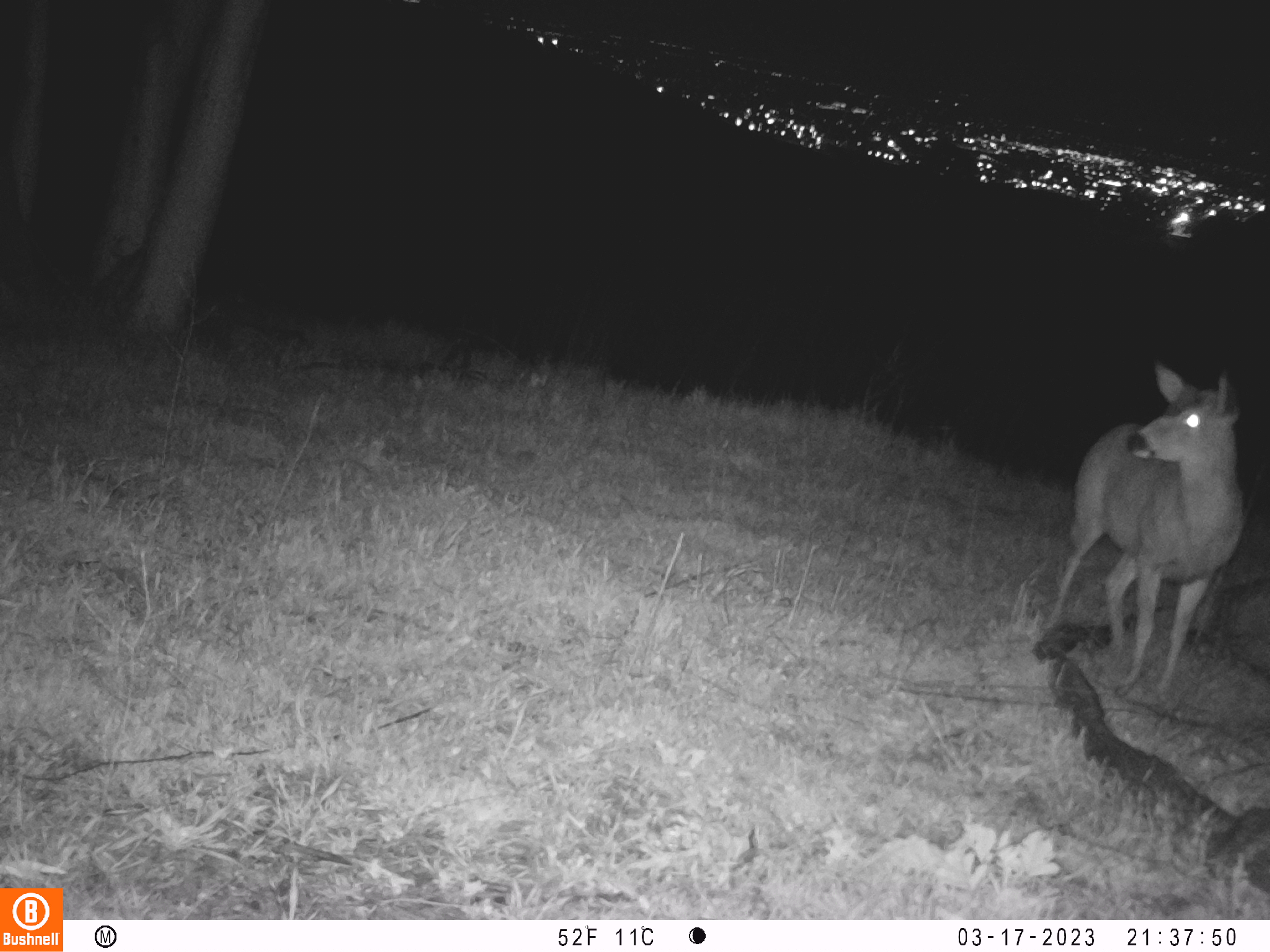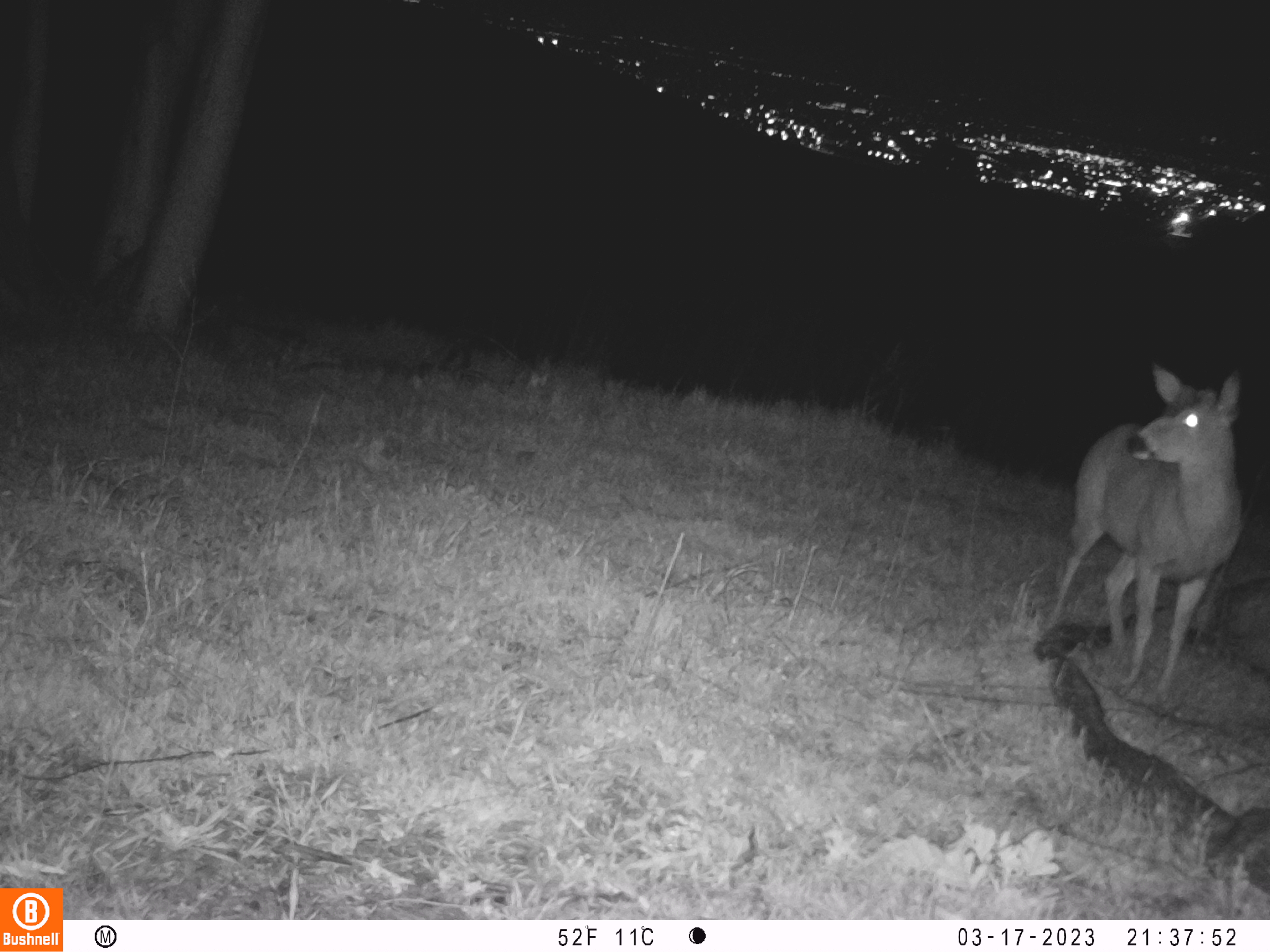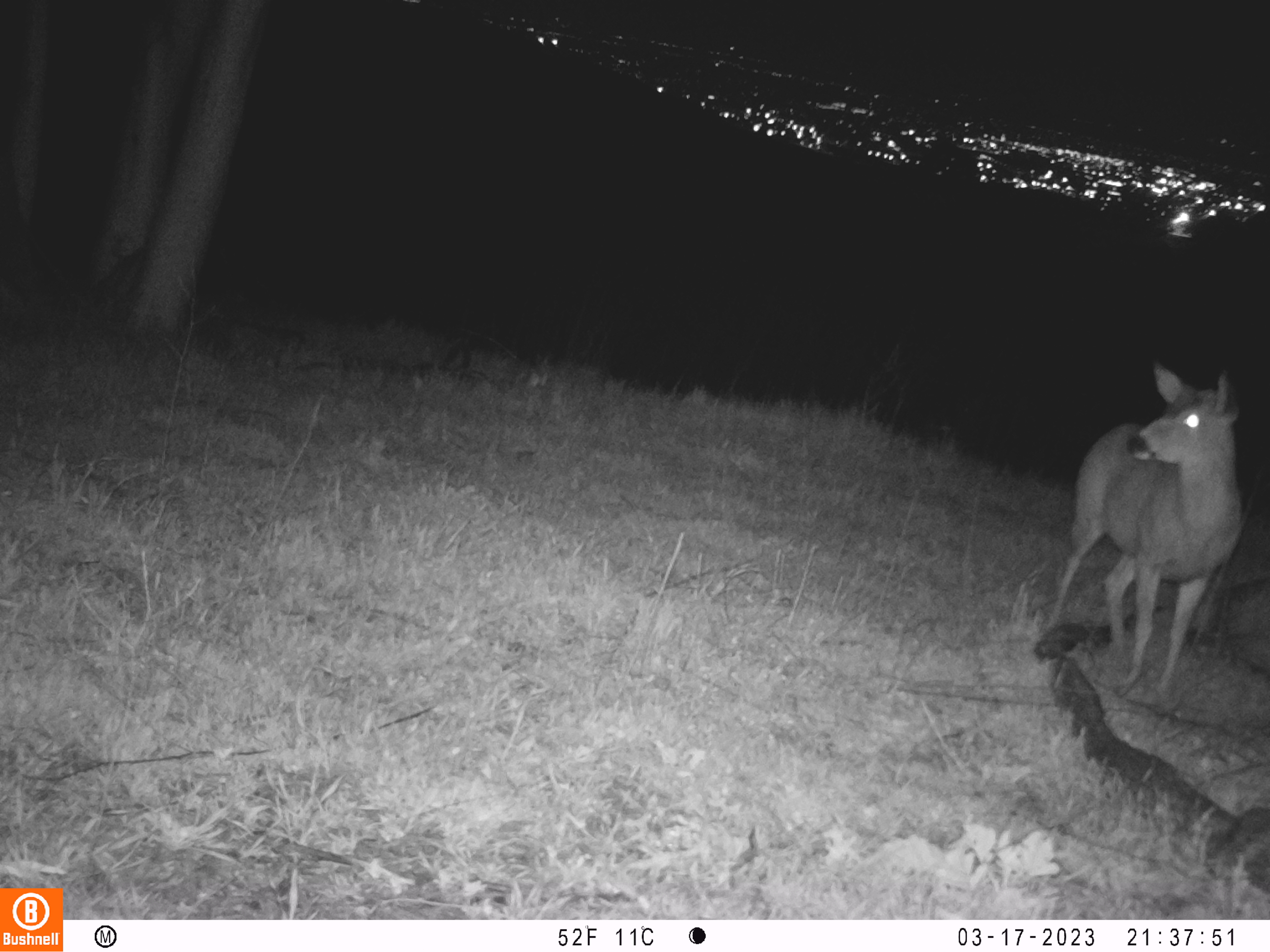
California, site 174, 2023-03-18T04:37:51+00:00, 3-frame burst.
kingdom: Animalia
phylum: Chordata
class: Mammalia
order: Artiodactyla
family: Cervidae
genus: Odocoileus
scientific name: Odocoileus hemionus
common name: mule deer